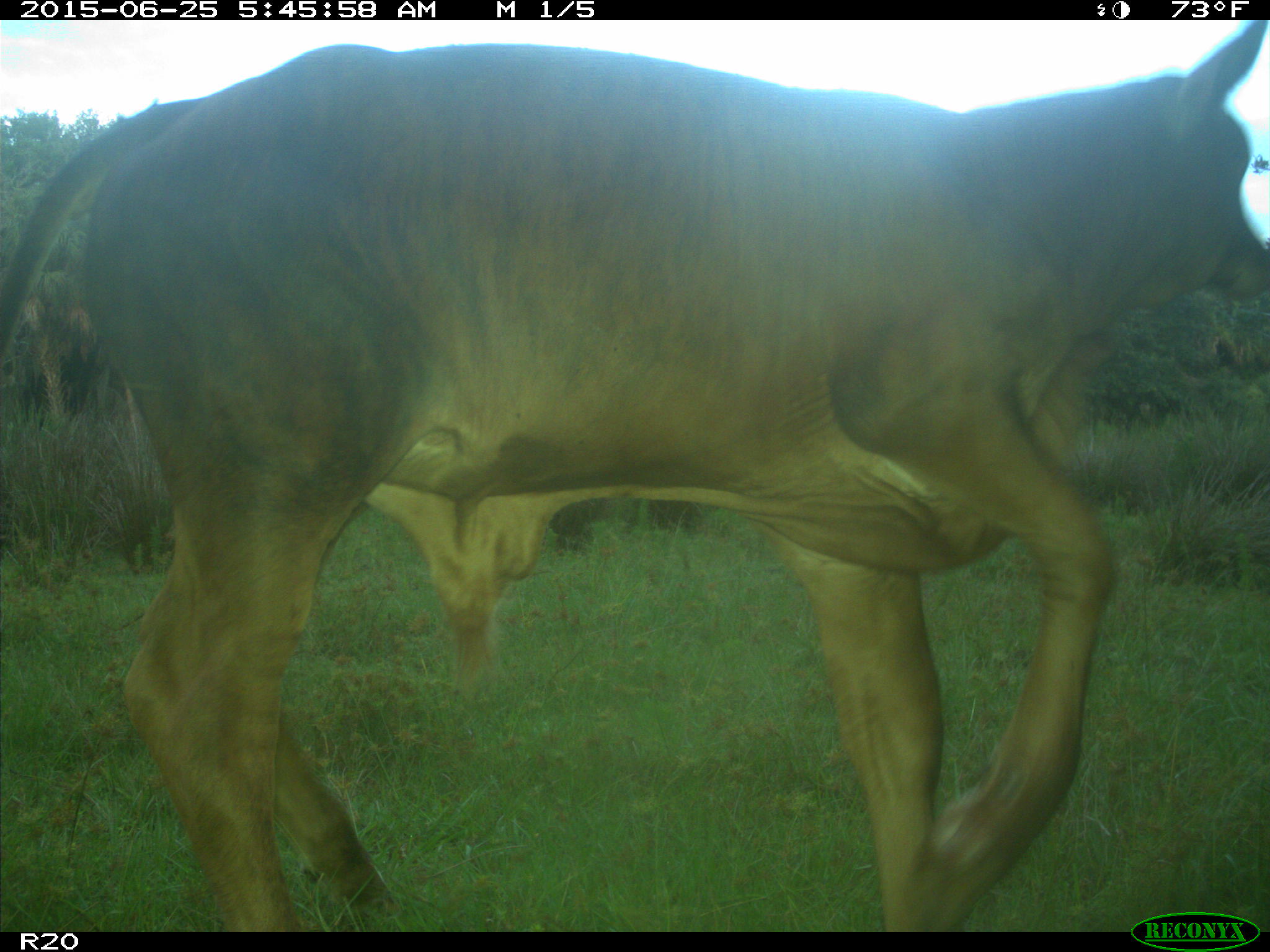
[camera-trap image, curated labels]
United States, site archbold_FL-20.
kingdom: Animalia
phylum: Chordata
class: Mammalia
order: Artiodactyla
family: Bovidae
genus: Bos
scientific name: Bos taurus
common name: domestic cow